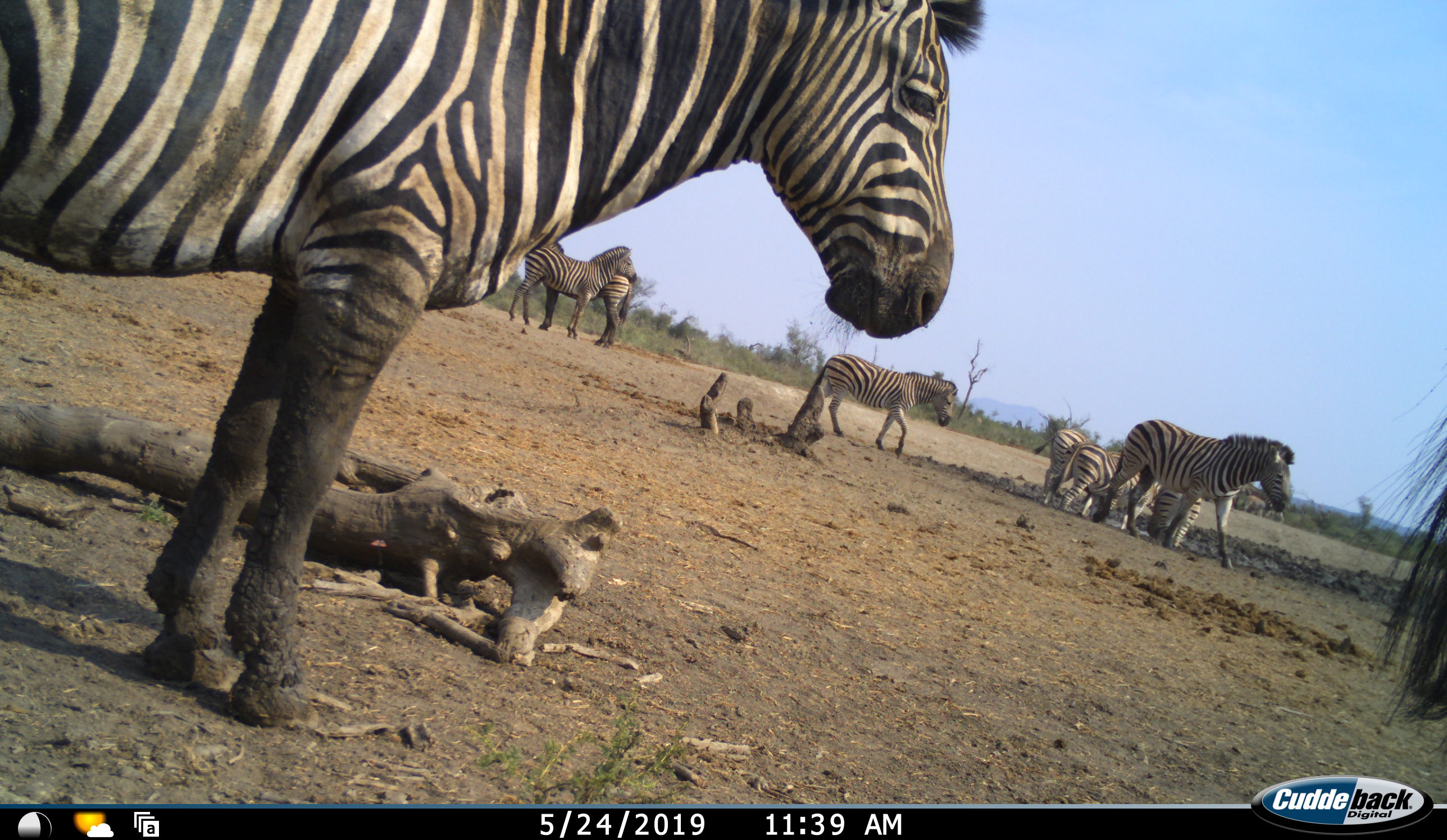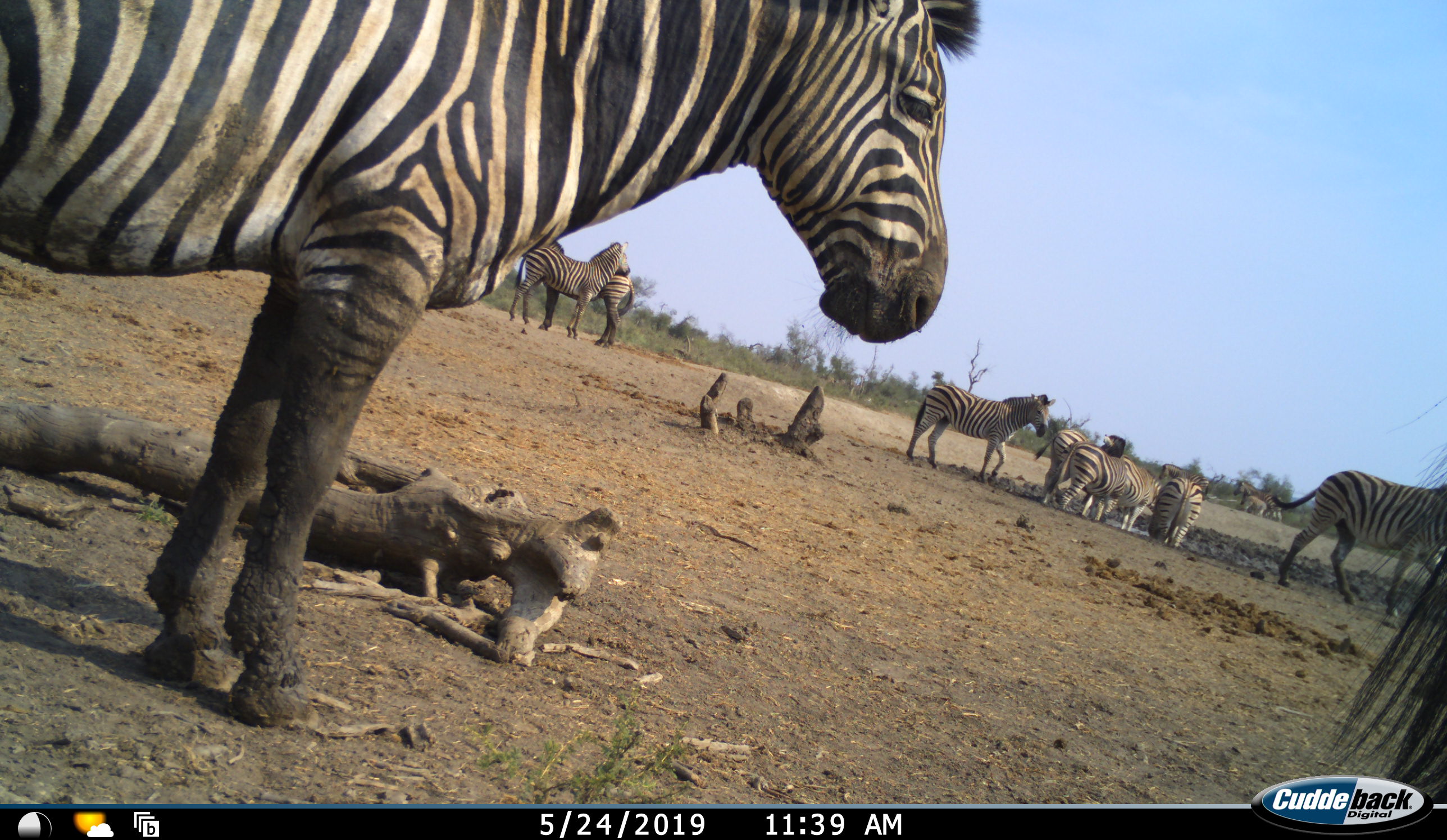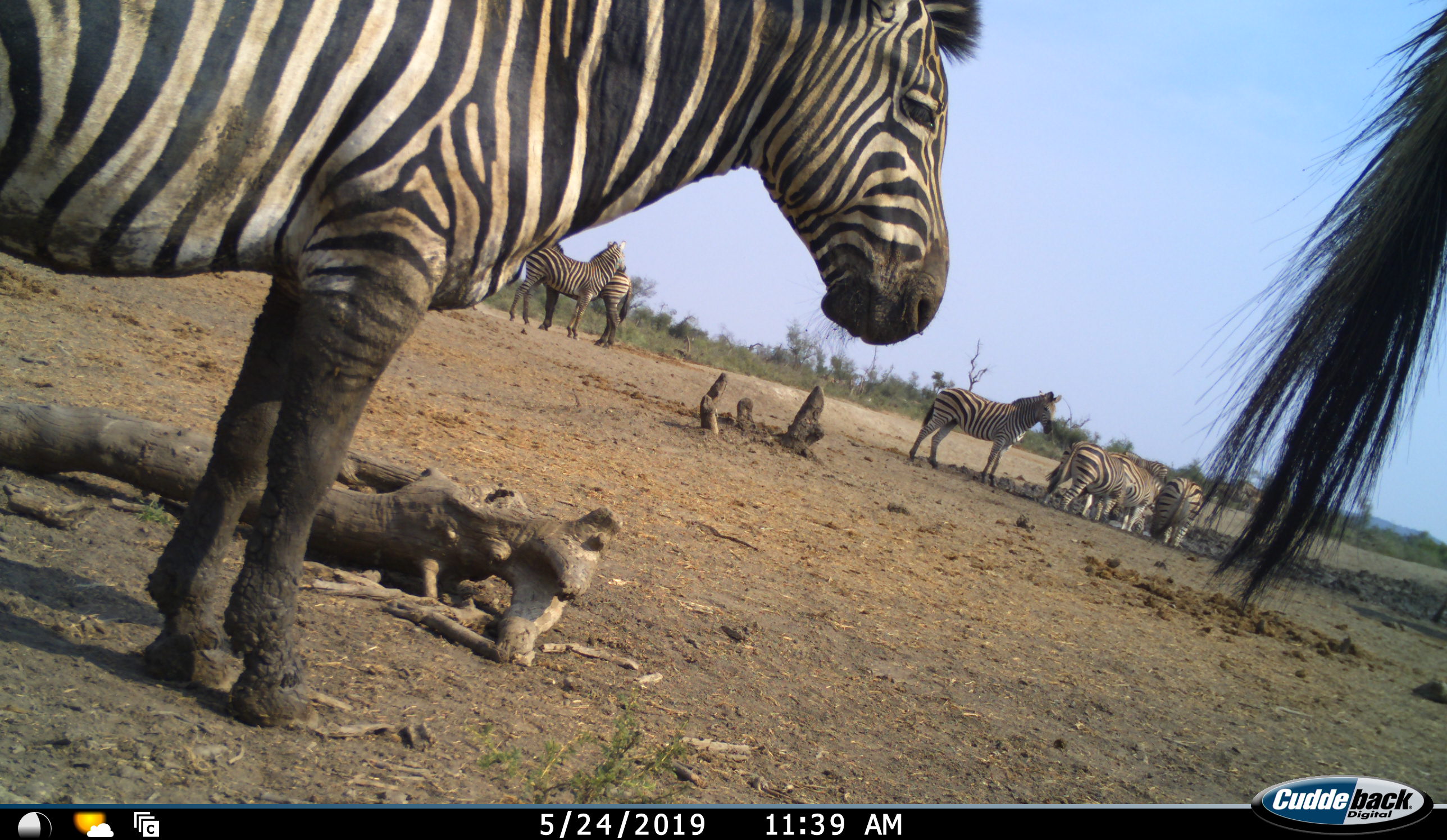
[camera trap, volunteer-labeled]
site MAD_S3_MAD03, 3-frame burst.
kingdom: Animalia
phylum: Chordata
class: Mammalia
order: Perissodactyla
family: Equidae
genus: Equus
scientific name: Equus quagga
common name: plains zebra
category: zebraplains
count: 9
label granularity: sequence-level